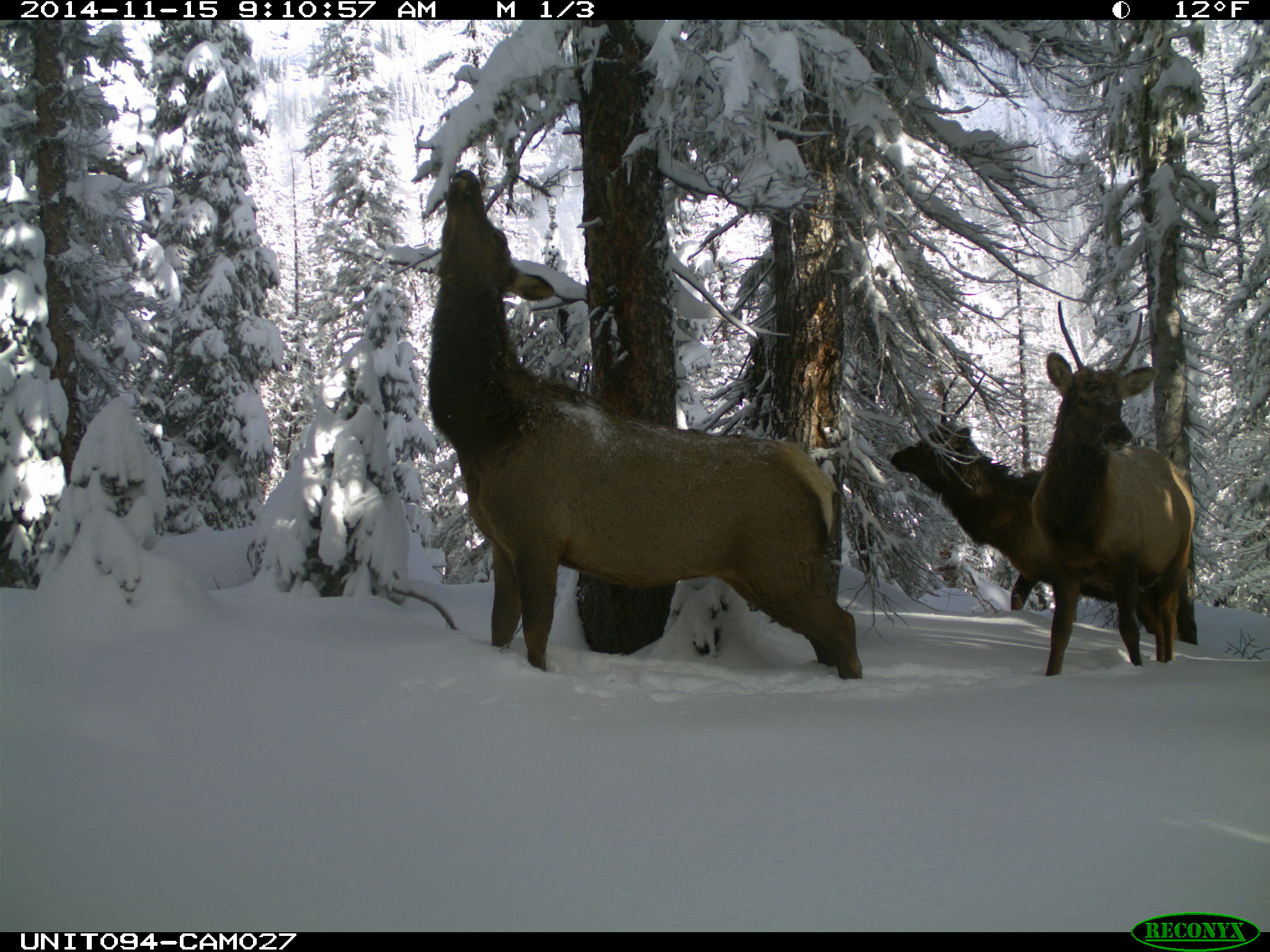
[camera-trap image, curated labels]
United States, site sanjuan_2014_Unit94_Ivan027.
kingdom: Animalia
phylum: Chordata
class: Mammalia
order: Artiodactyla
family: Cervidae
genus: Cervus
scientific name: Cervus elaphus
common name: red deer